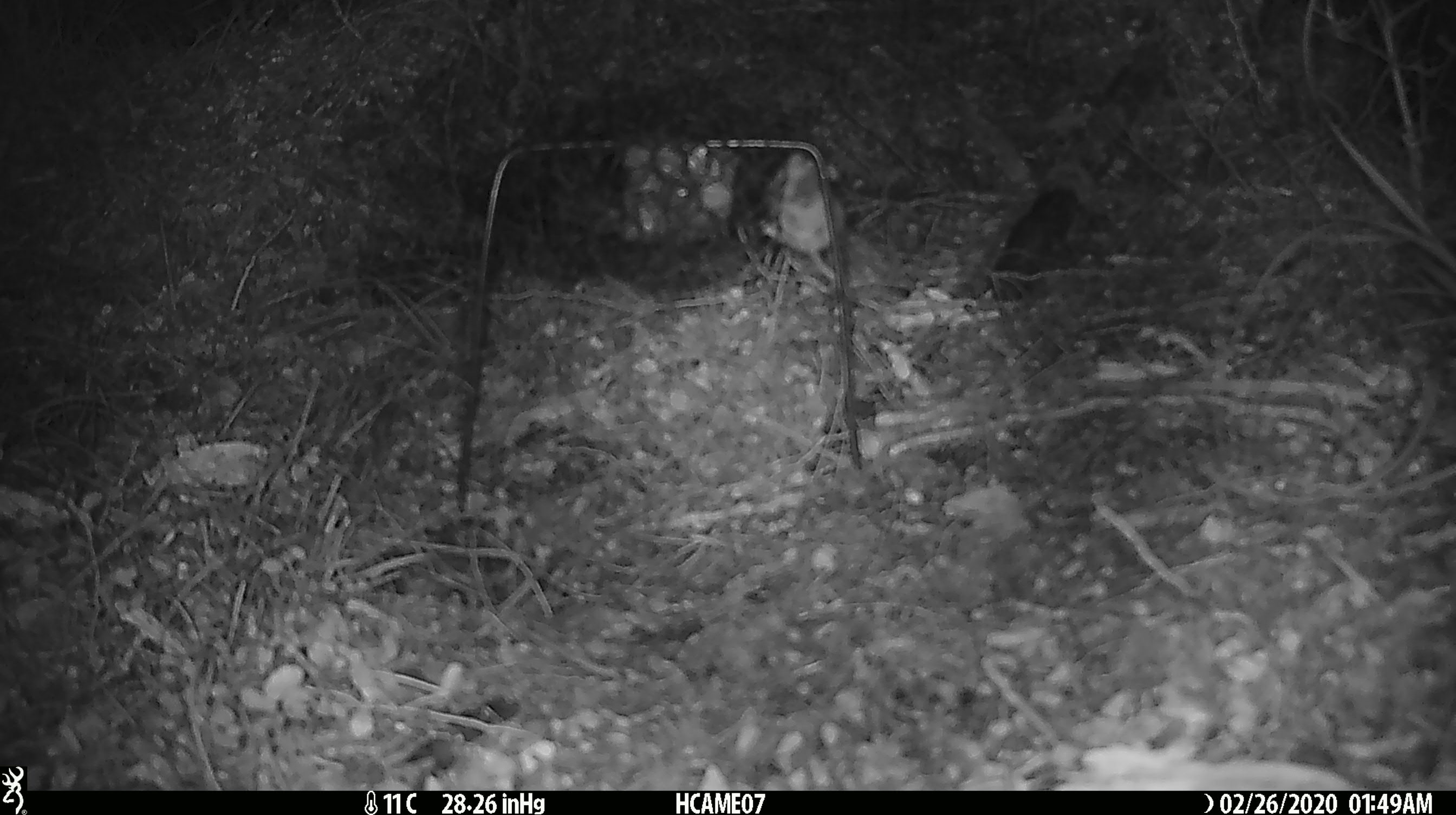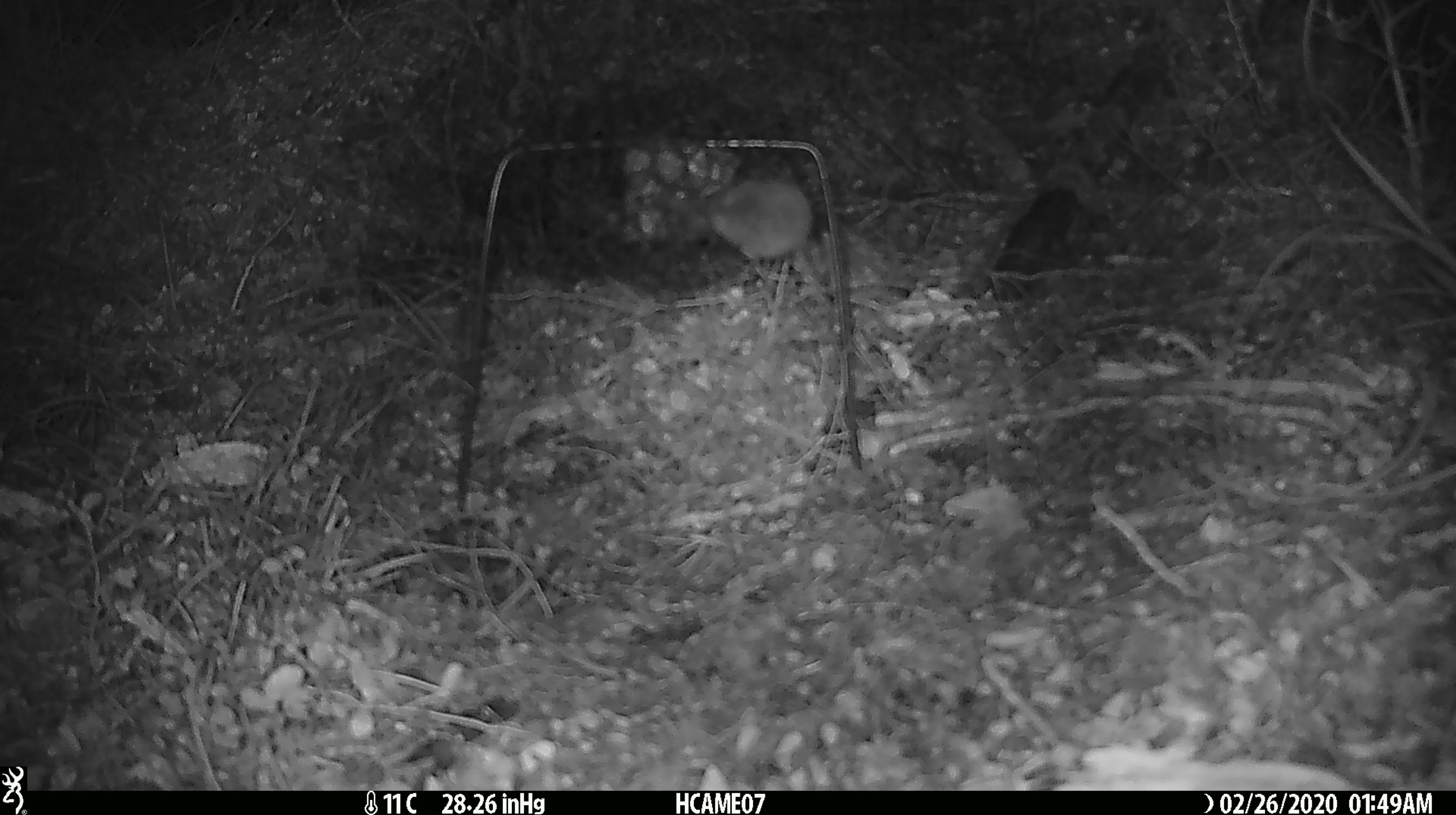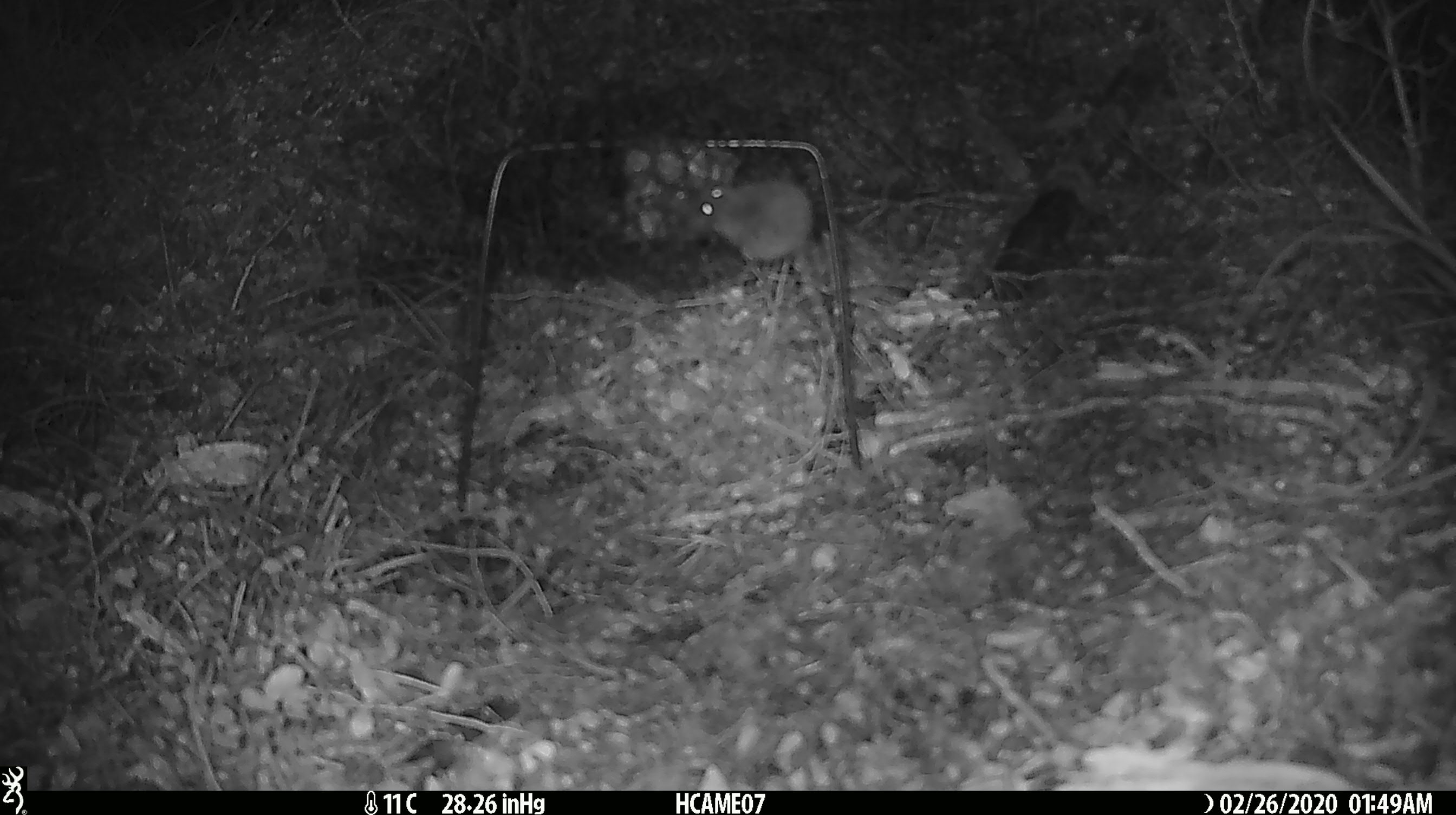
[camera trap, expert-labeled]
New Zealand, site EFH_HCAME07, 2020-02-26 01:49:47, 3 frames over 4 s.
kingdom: Animalia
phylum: Chordata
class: Mammalia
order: Rodentia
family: Muridae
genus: Mus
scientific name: Mus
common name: mouse